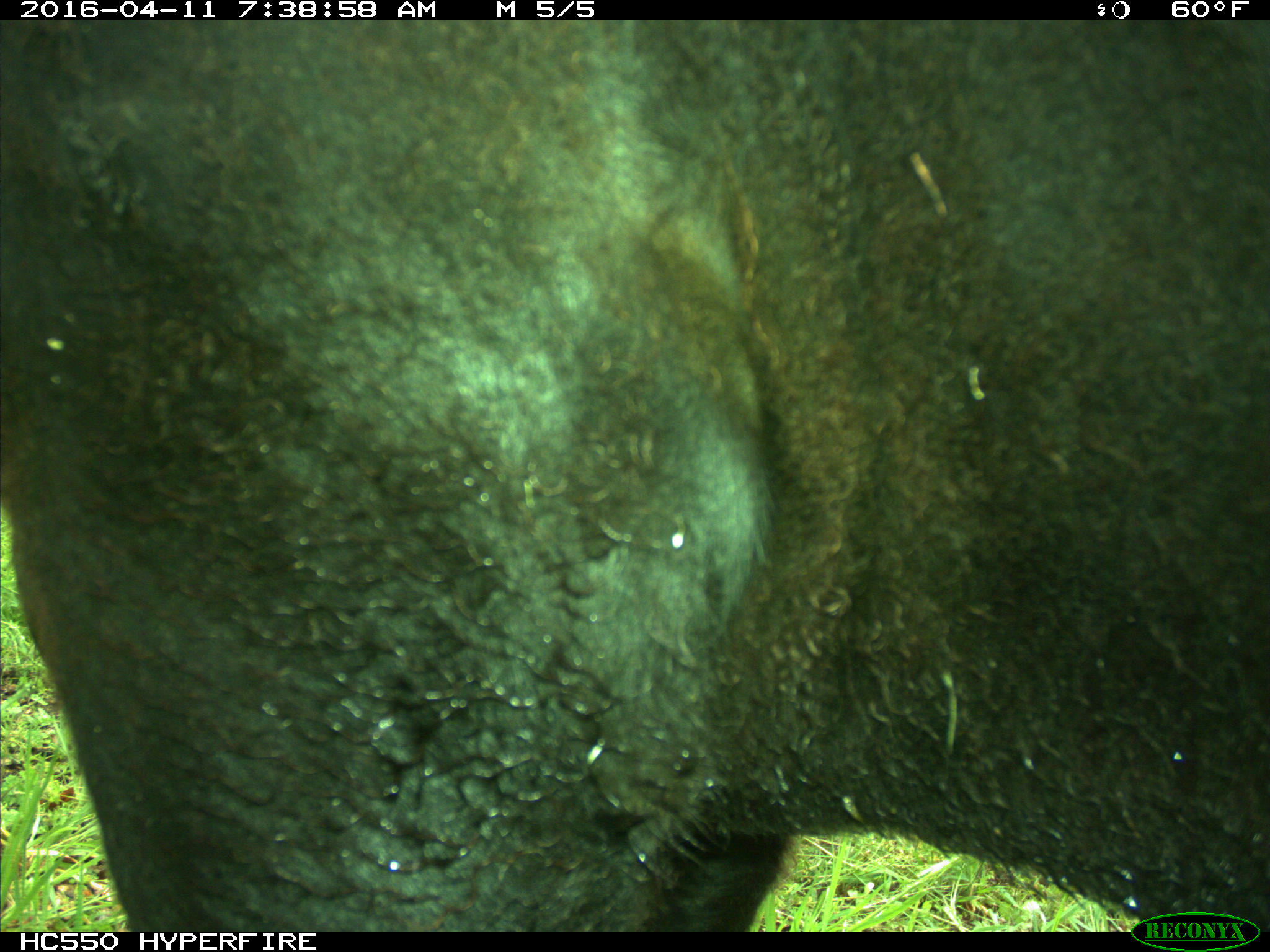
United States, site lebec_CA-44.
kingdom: Animalia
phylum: Chordata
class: Mammalia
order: Artiodactyla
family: Bovidae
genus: Bos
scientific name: Bos taurus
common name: domestic cow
Bos taurus (domestic cow).